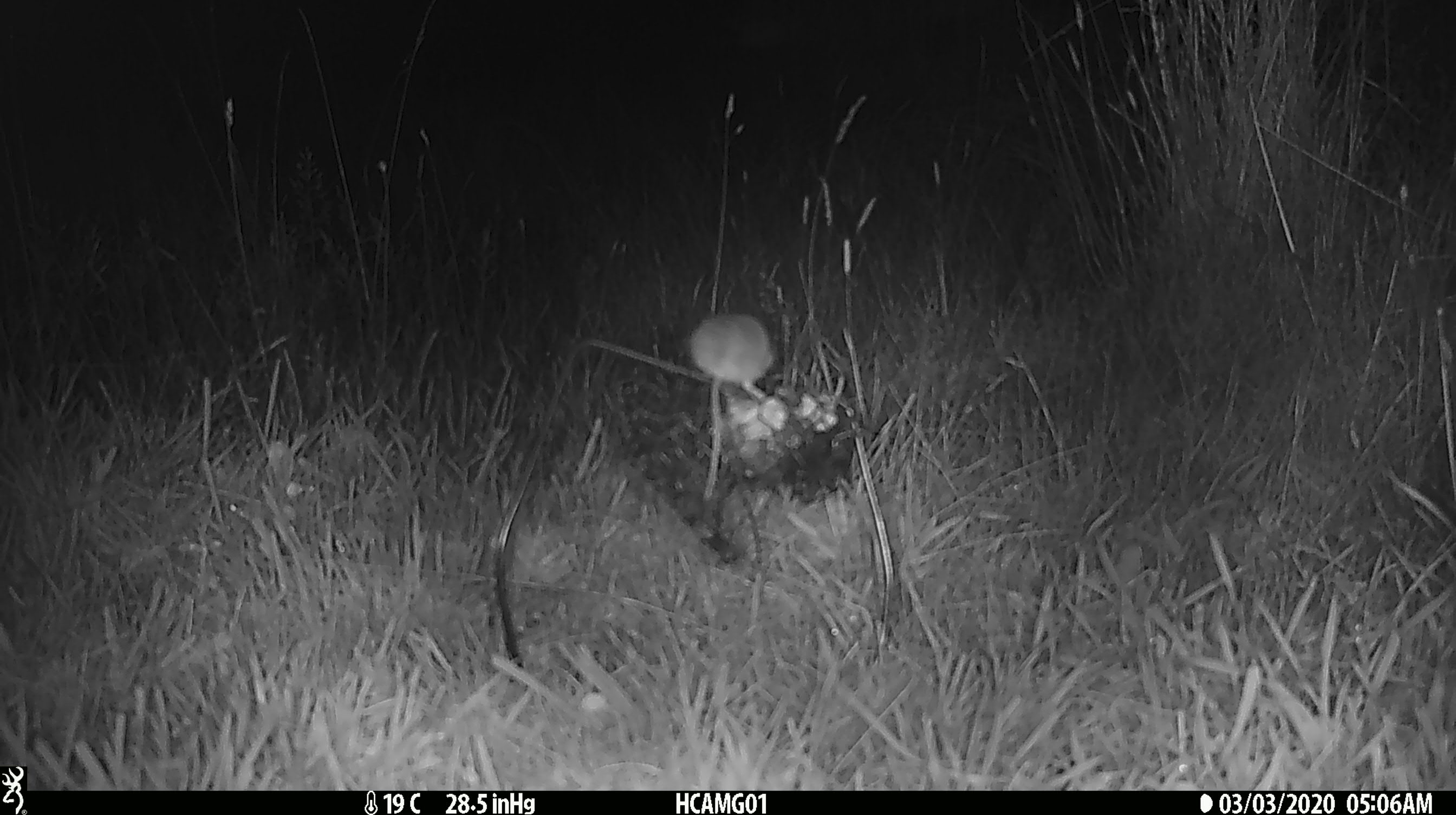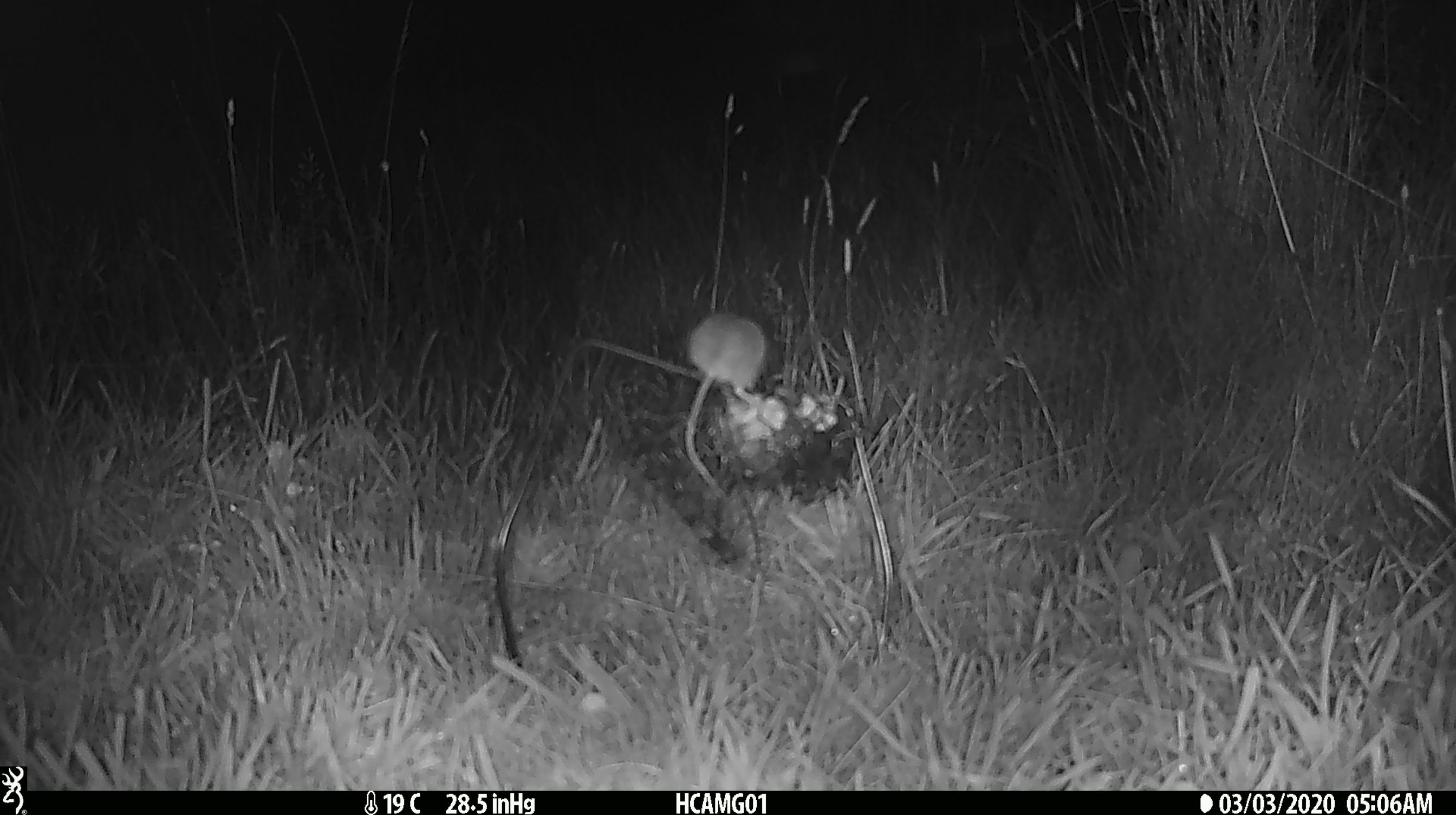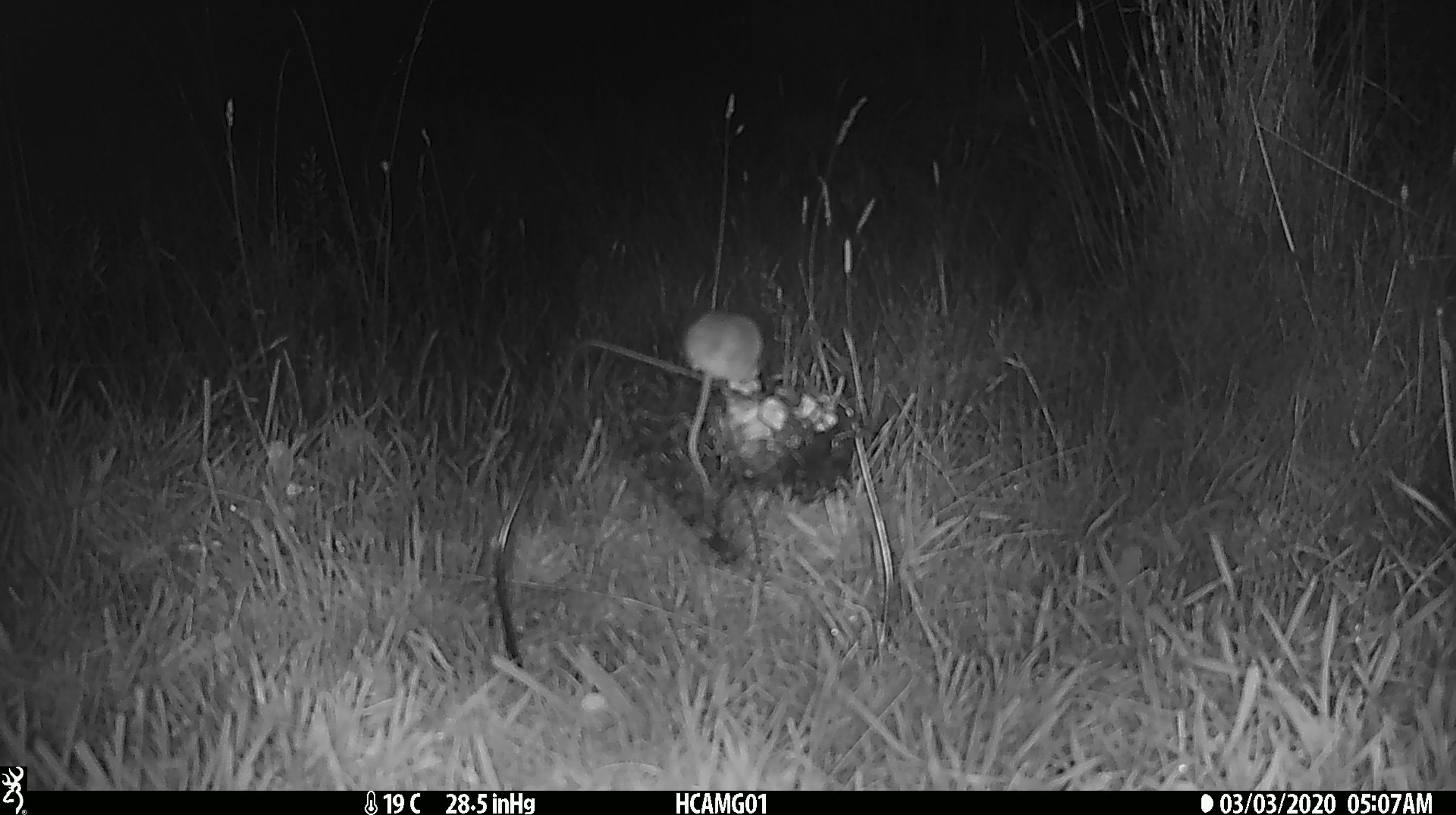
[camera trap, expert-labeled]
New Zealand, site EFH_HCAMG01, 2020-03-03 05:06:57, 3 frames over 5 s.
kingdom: Animalia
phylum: Chordata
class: Mammalia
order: Rodentia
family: Muridae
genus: Mus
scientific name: Mus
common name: mouse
Mouse (Mus).